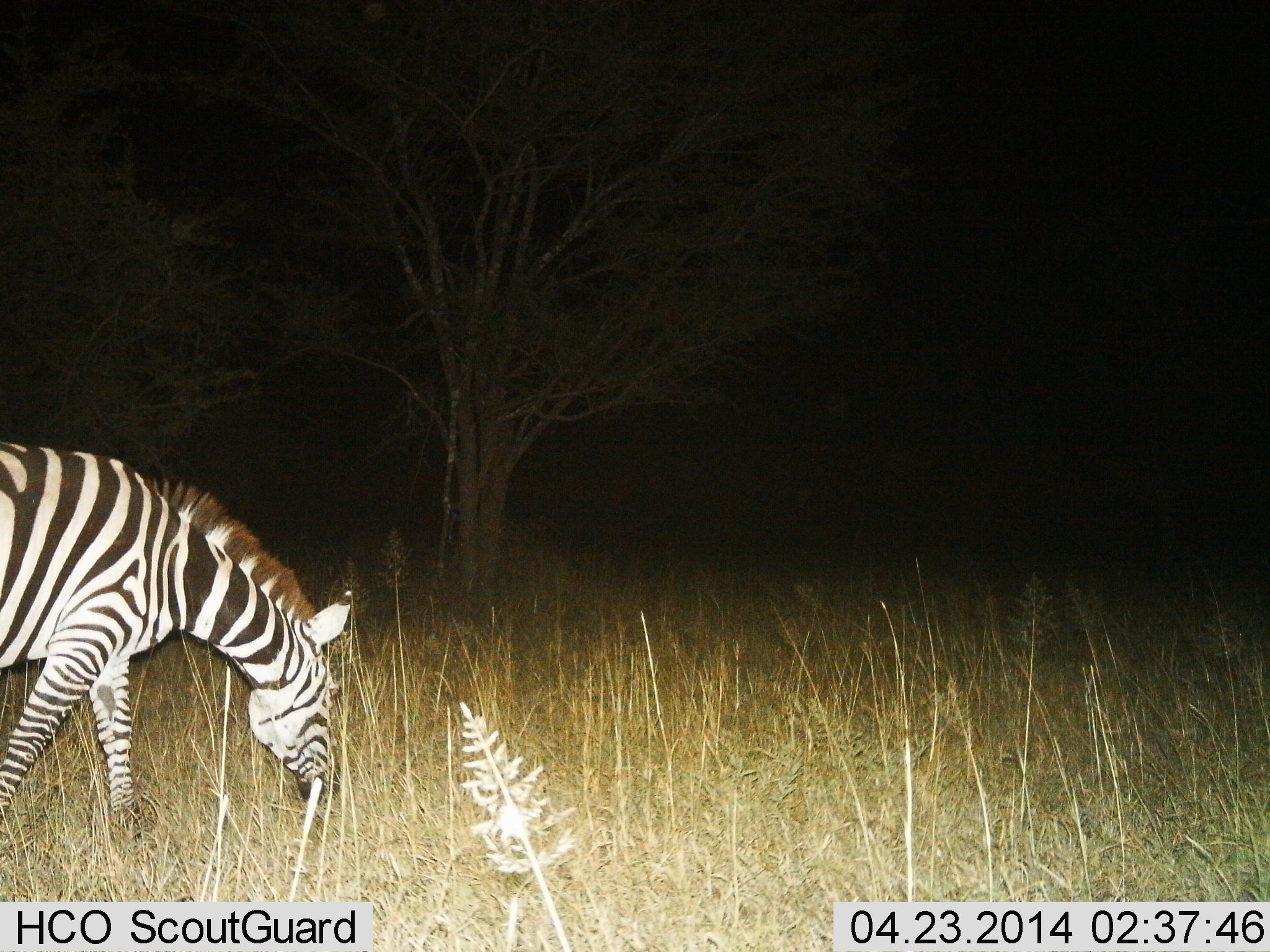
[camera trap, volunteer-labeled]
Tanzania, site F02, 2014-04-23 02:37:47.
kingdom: Animalia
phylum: Chordata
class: Mammalia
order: Perissodactyla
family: Equidae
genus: Equus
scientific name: Equus quagga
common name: plains zebra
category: zebra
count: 1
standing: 40%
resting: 0%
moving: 10%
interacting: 0%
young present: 0%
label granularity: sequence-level